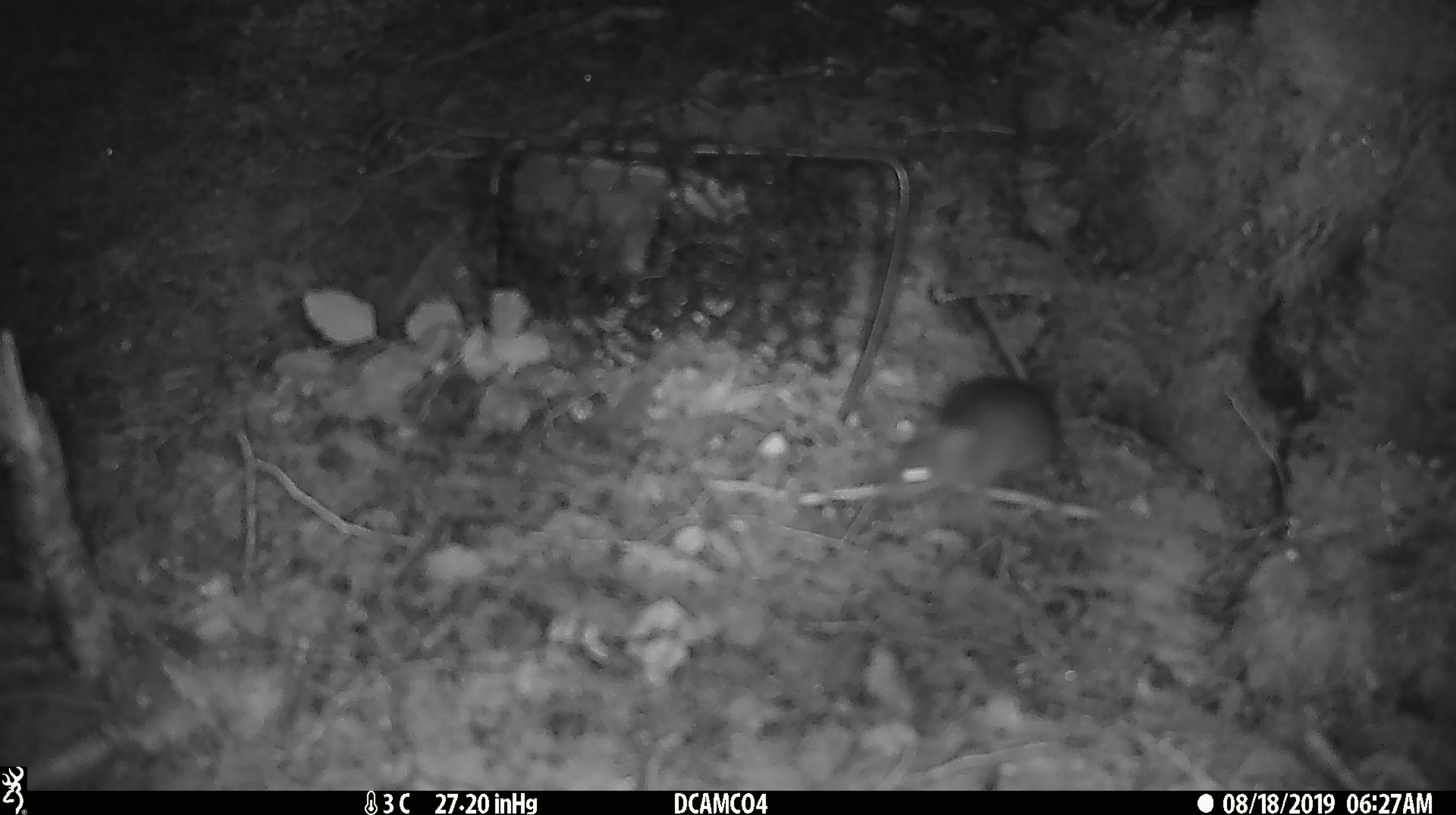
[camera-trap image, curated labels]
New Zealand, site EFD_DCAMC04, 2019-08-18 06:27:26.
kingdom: Animalia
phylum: Chordata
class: Mammalia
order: Rodentia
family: Muridae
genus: Mus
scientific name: Mus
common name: mouse